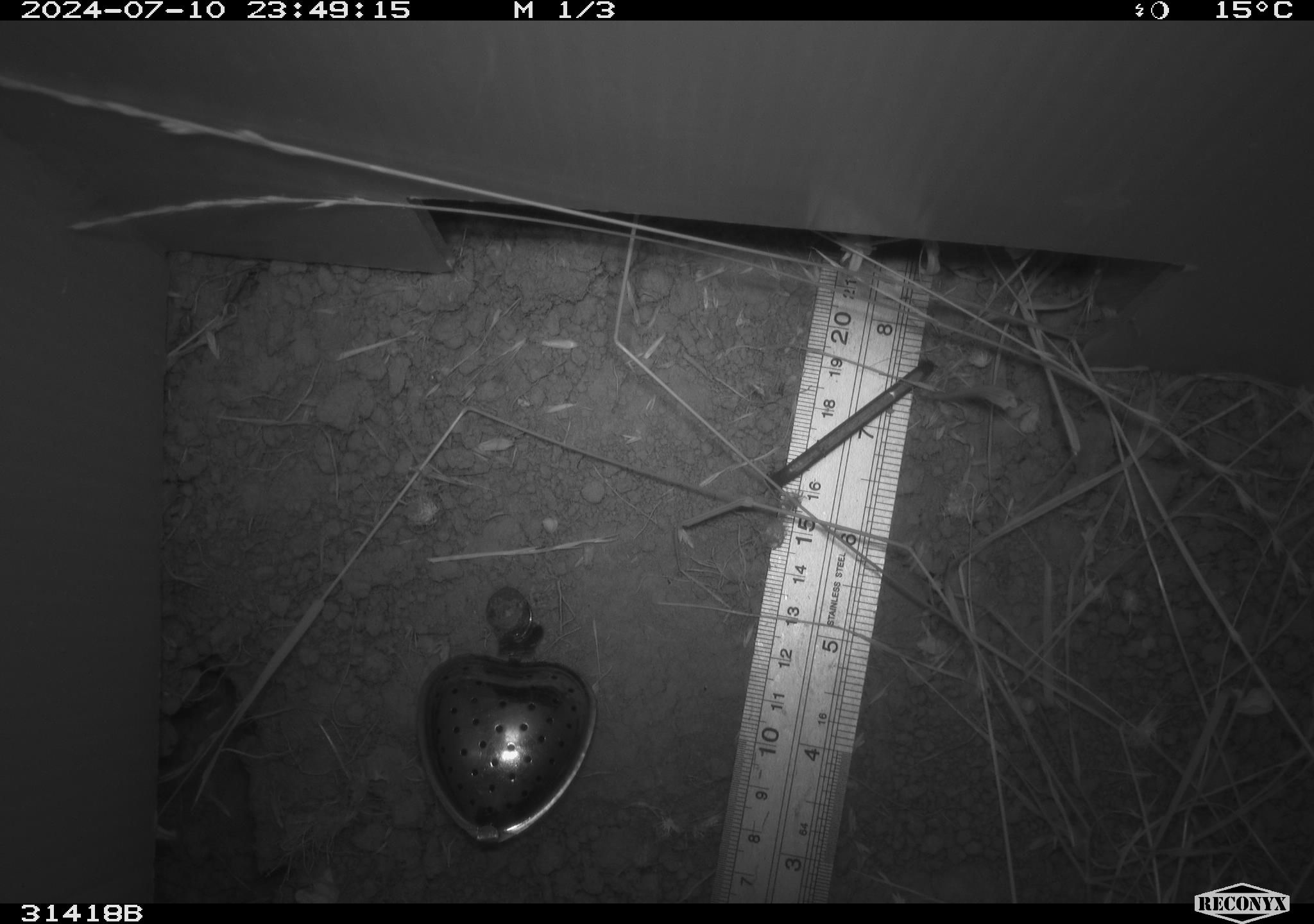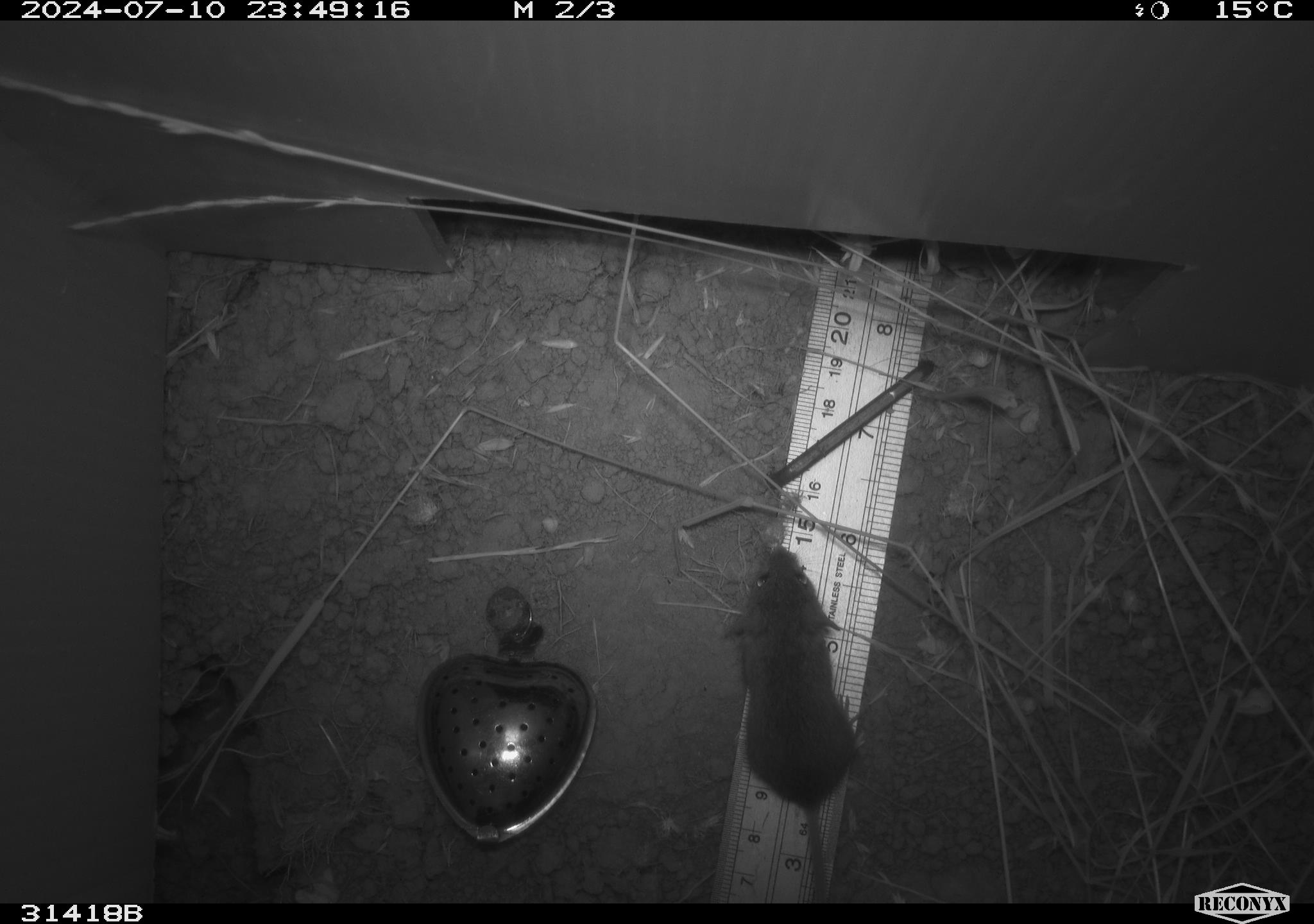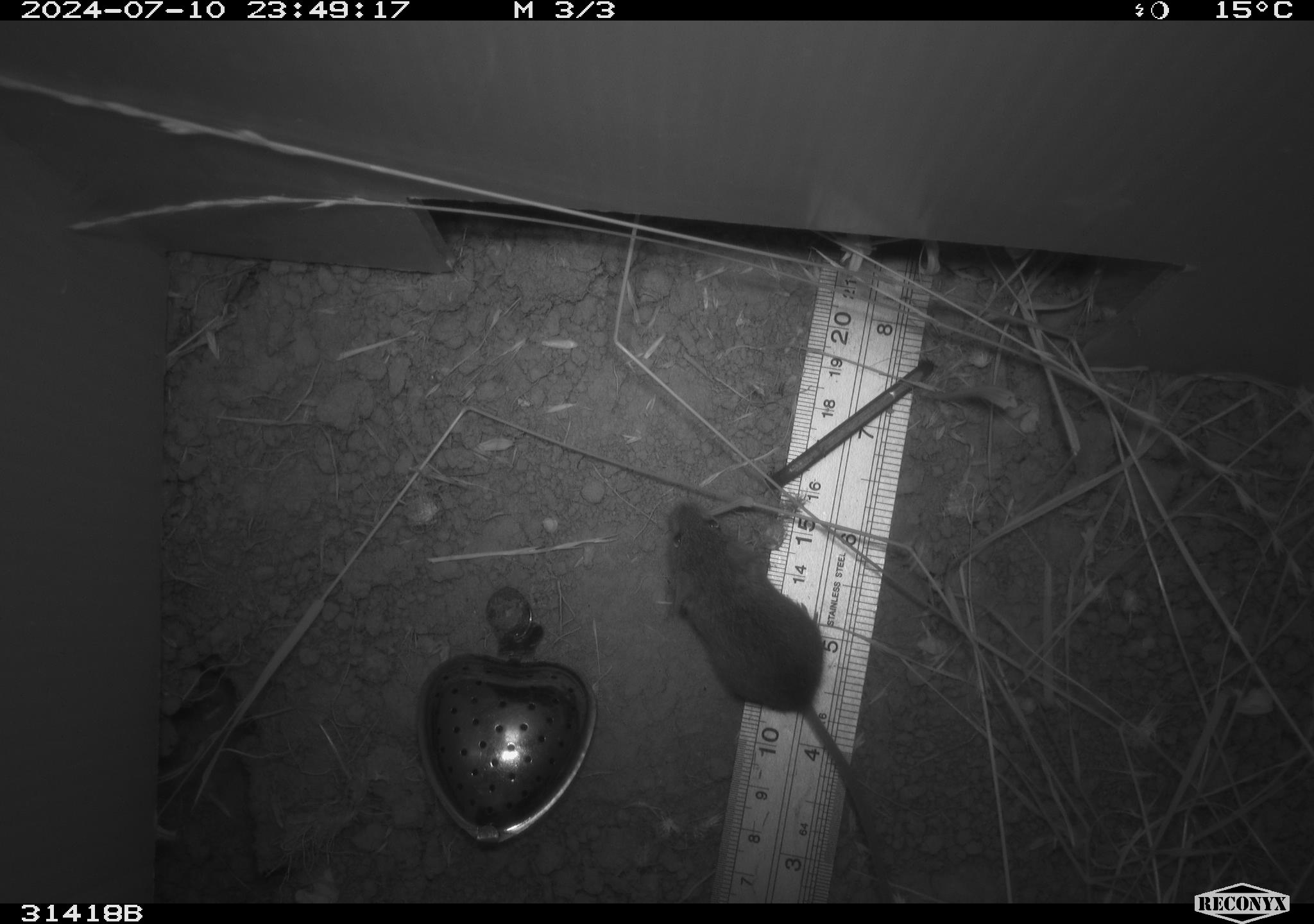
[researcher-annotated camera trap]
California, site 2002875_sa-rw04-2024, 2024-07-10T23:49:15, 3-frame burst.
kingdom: Animalia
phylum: Chordata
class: Mammalia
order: Rodentia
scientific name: Rodentia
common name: mouse species